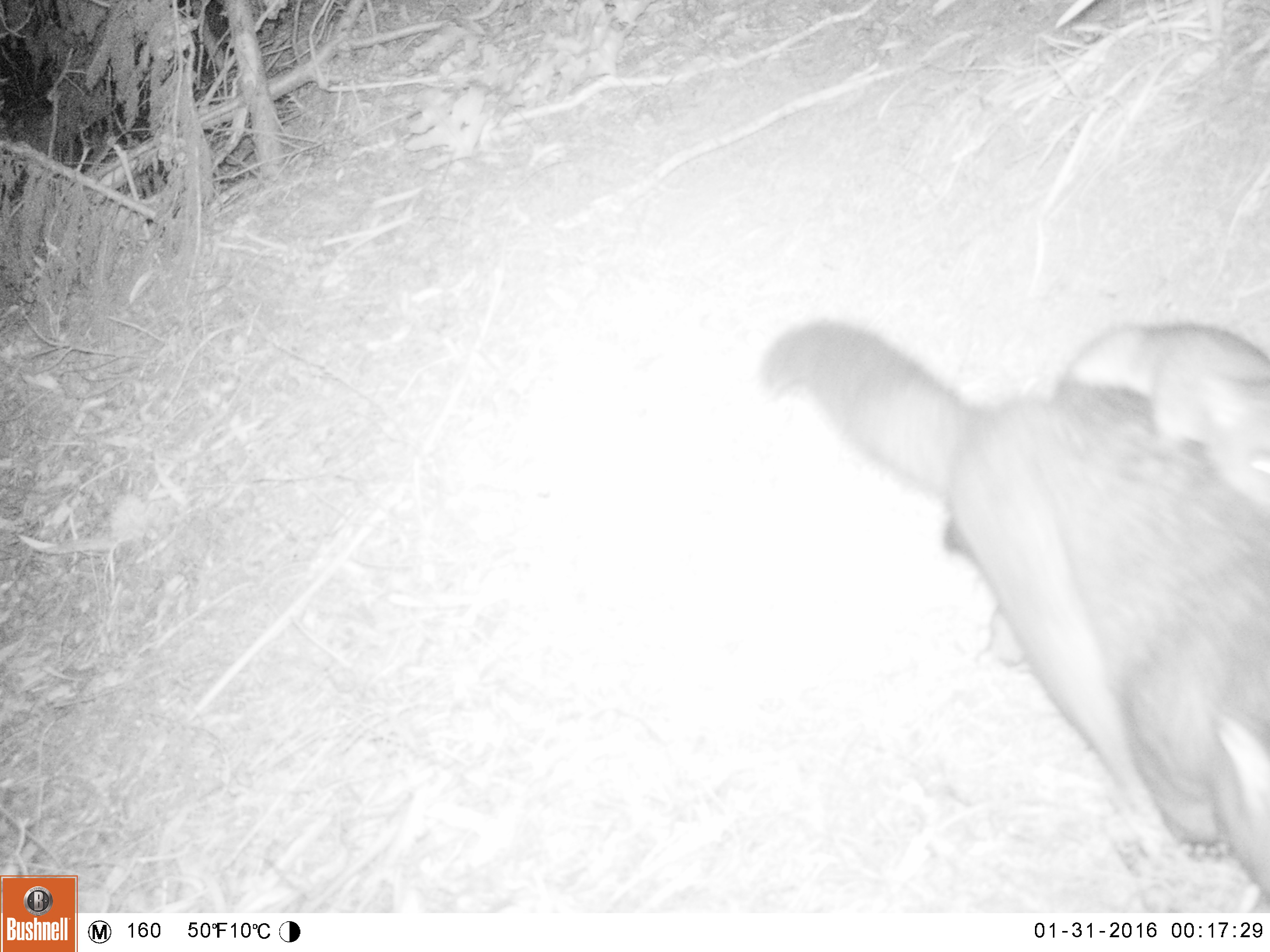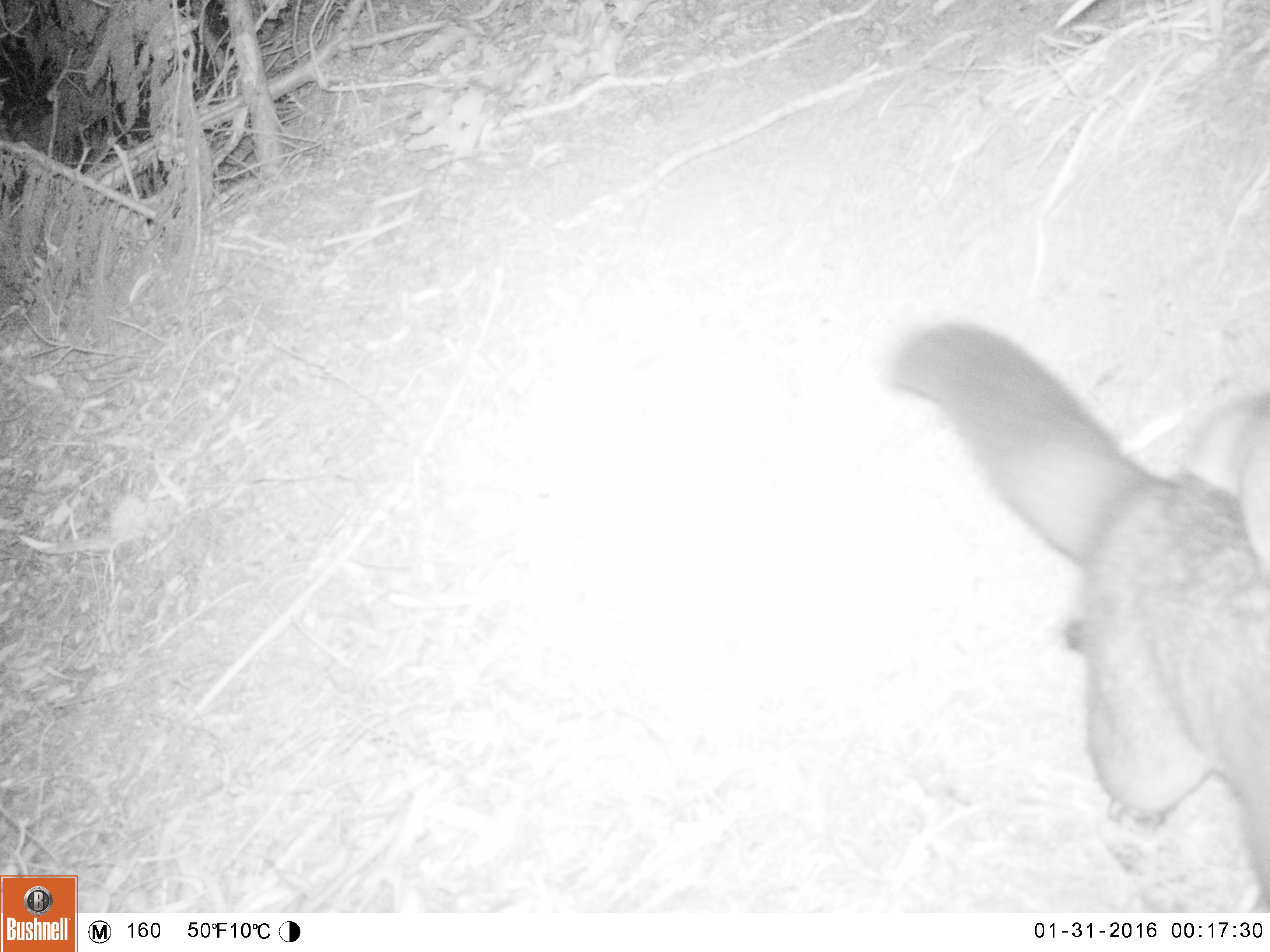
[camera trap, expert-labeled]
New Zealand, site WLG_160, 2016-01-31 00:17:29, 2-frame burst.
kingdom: Animalia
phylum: Chordata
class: Mammalia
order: Diprotodontia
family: Phalangeridae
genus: Trichosurus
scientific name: Trichosurus vulpecula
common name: common brushtail possum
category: possum